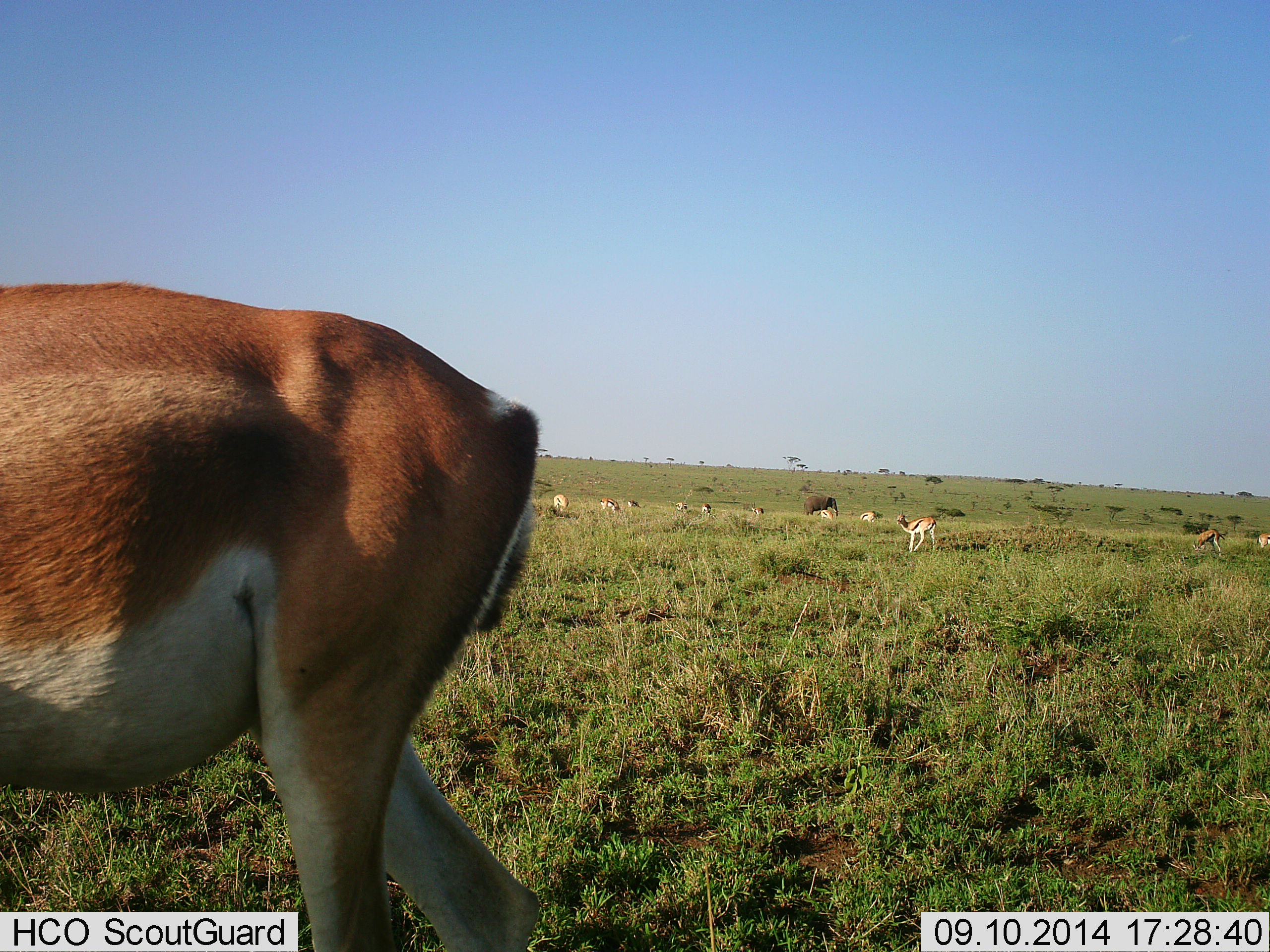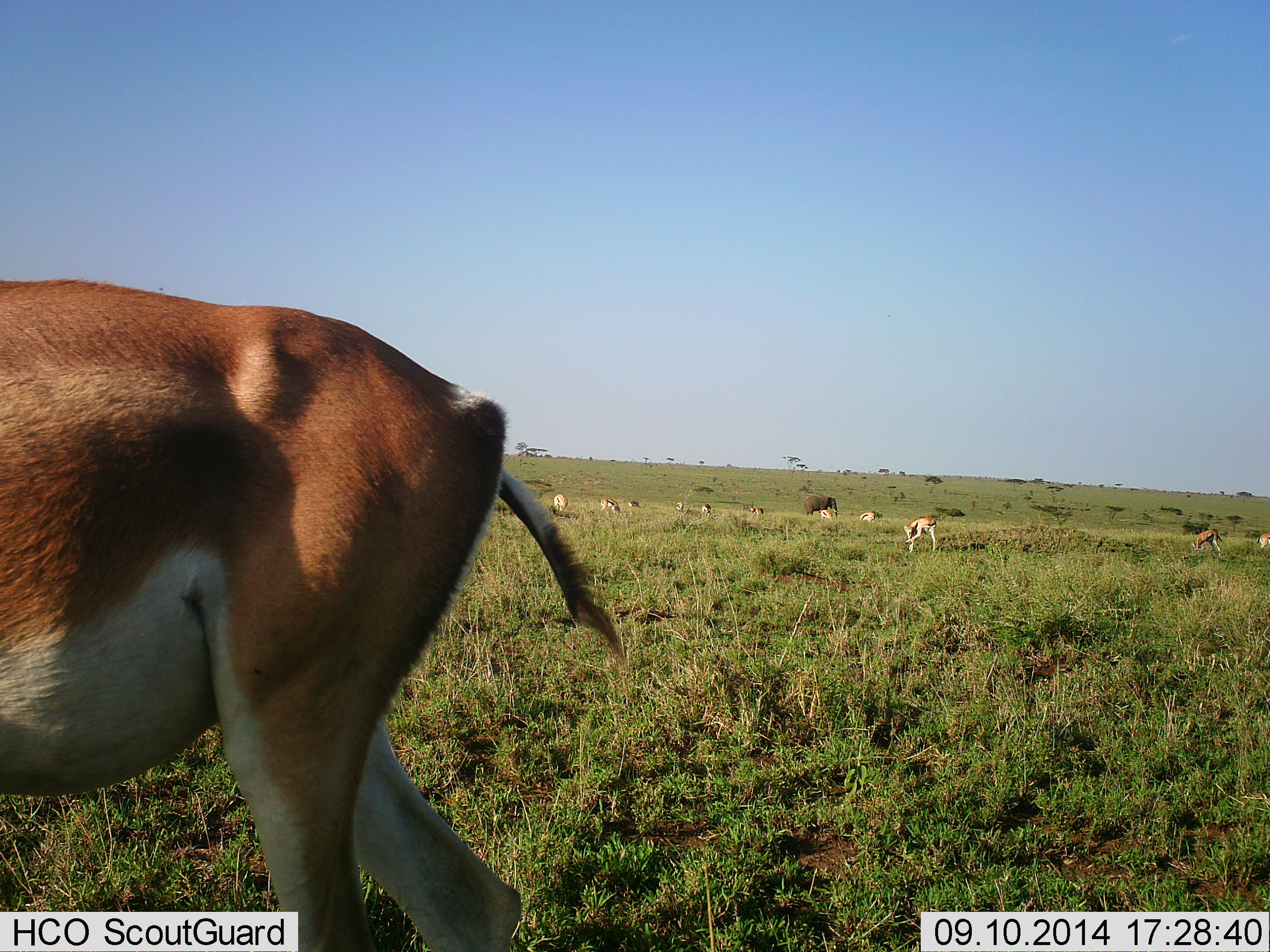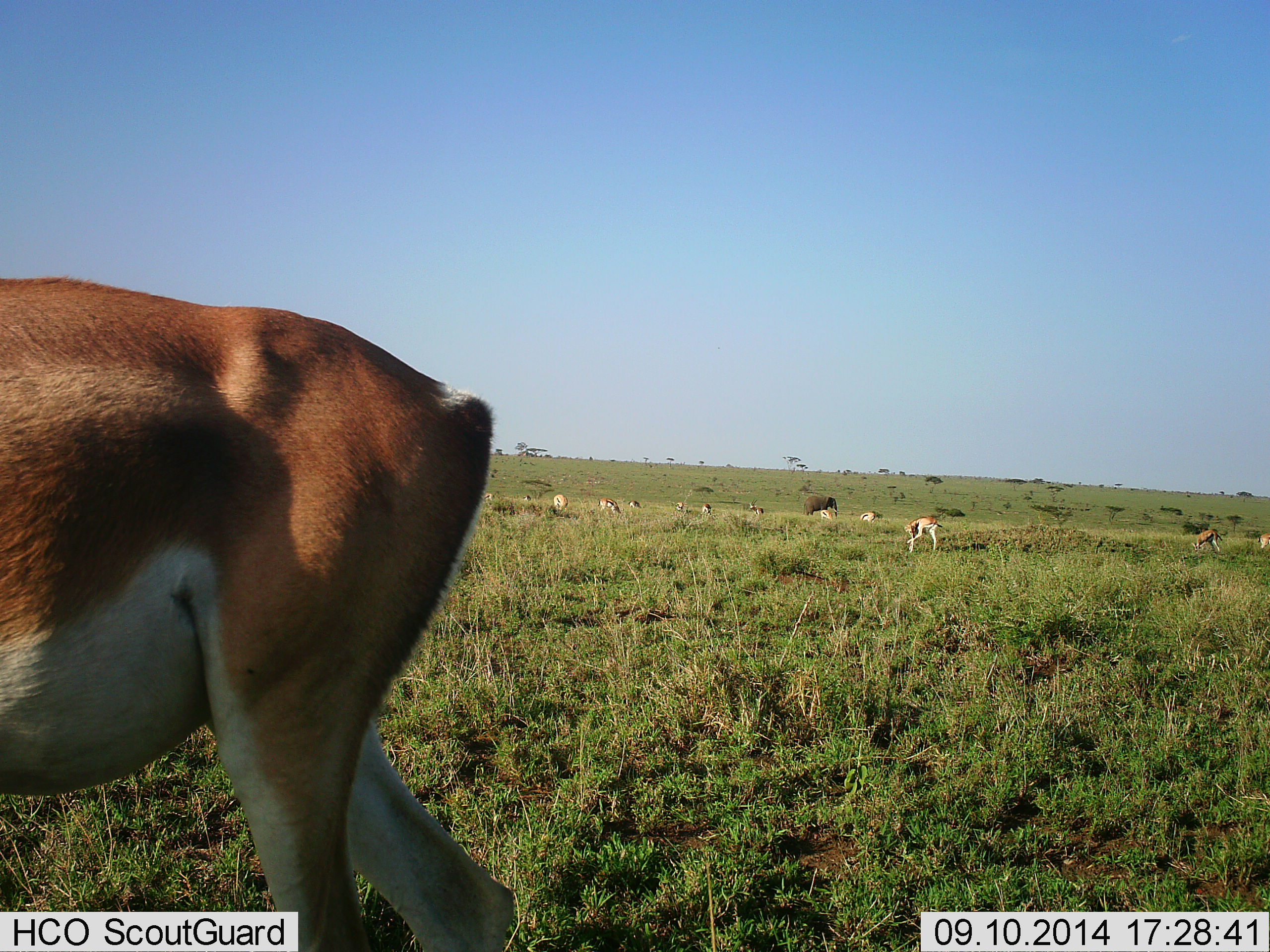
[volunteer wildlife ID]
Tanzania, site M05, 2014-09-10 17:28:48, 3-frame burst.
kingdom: Animalia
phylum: Chordata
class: Mammalia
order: Artiodactyla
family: Bovidae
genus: Nanger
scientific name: Nanger granti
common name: grant's gazelle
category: gazellegrants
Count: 9.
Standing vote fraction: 65%.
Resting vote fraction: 6%.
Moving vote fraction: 29%.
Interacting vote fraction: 0%.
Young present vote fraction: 6%.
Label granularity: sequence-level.